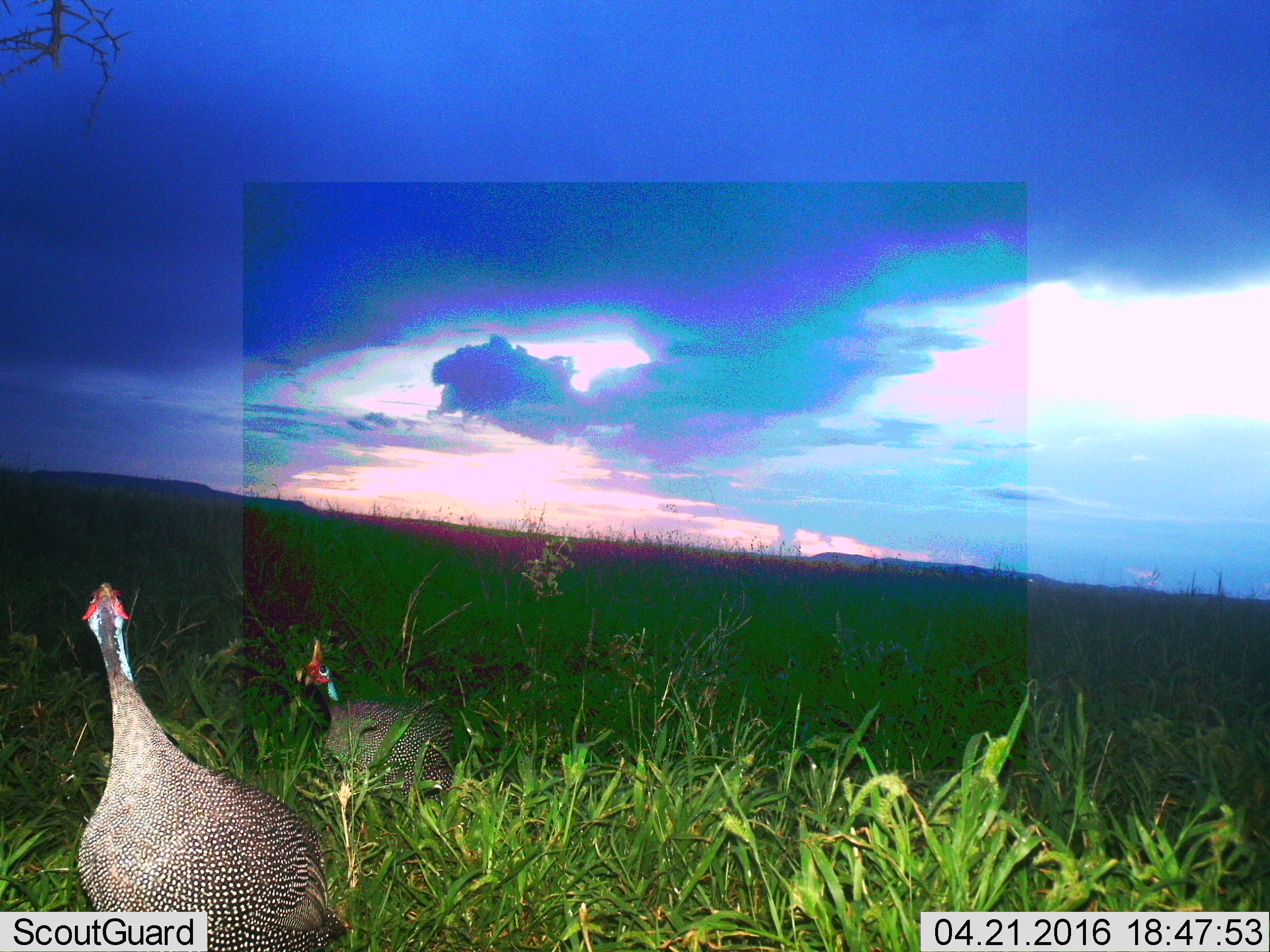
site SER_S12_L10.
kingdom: Animalia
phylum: Chordata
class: Aves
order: Galliformes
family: Numididae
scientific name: Numididae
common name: guineafowl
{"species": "guineafowl (Numididae)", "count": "2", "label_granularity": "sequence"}